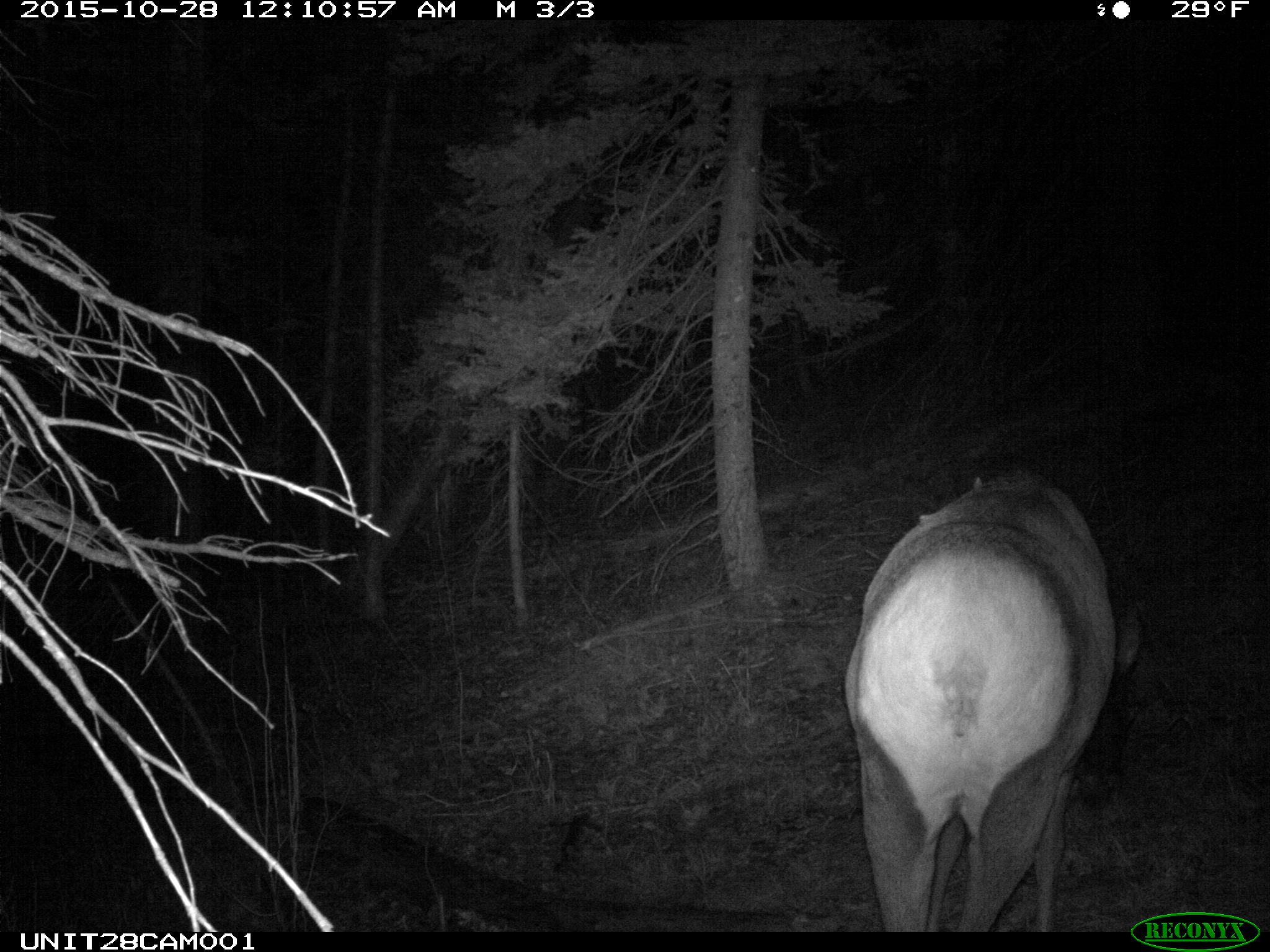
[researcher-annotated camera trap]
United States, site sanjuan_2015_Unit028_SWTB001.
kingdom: Animalia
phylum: Chordata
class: Mammalia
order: Artiodactyla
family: Cervidae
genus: Cervus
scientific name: Cervus elaphus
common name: red deer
Cervus elaphus (red deer).